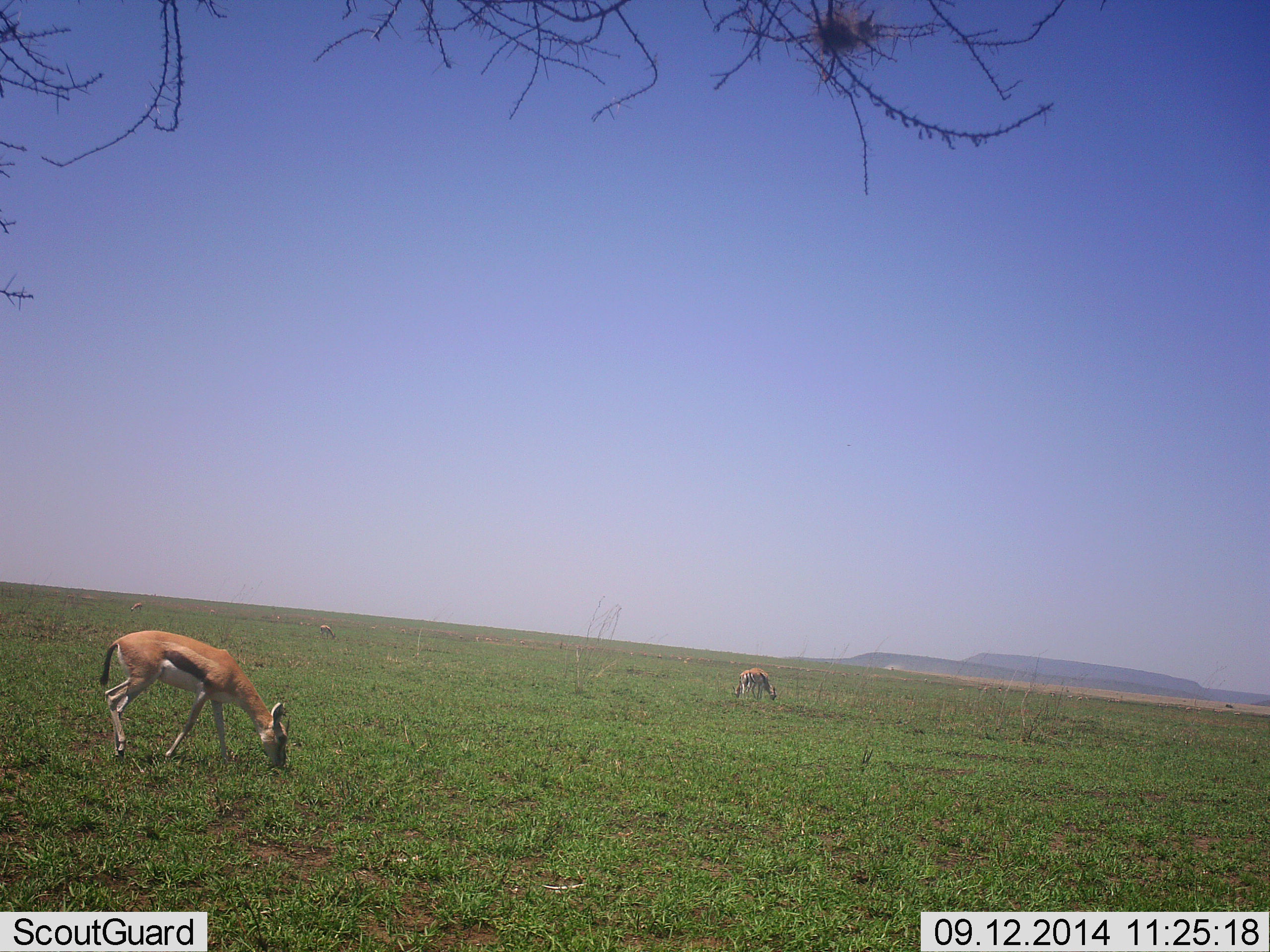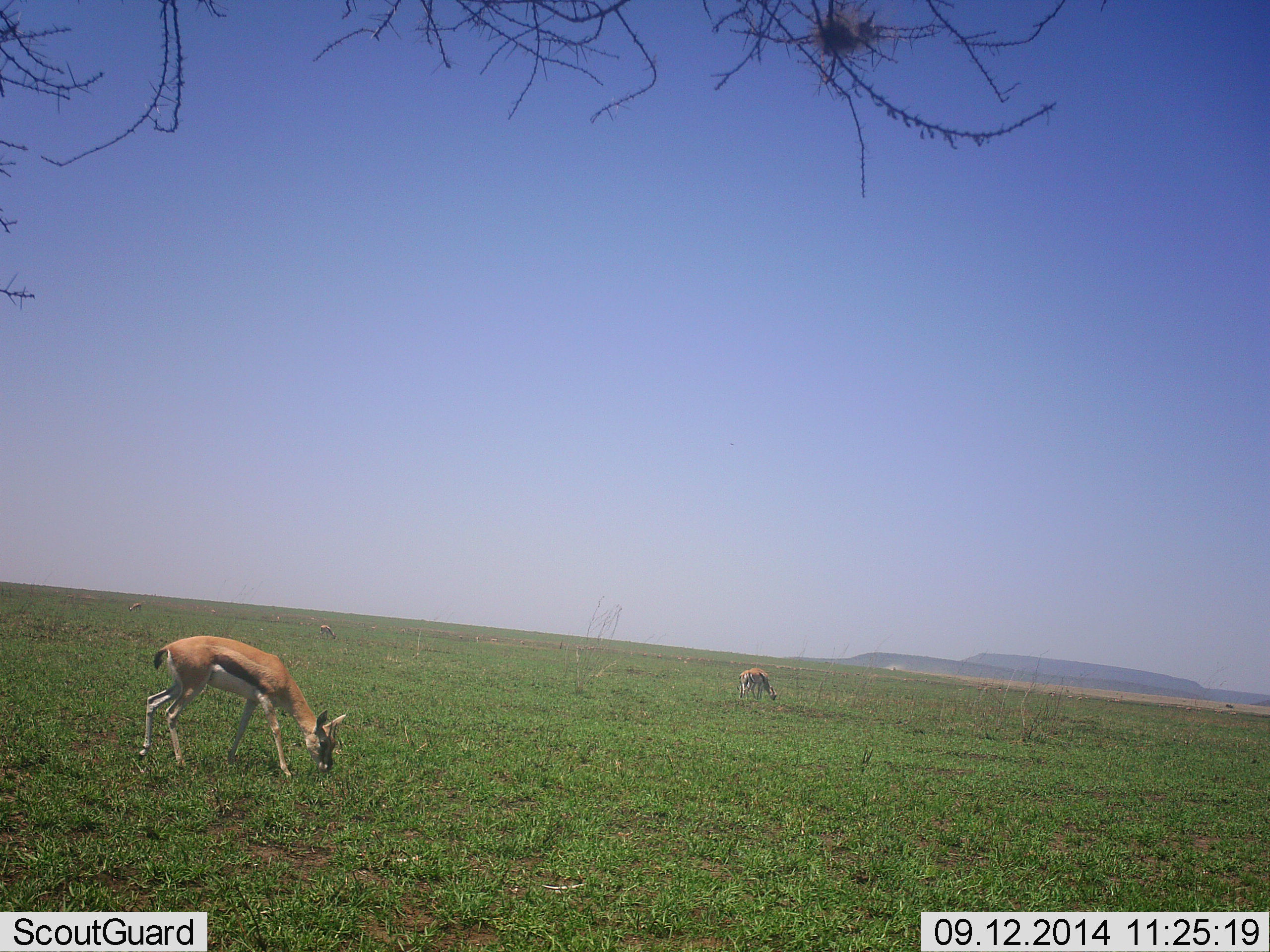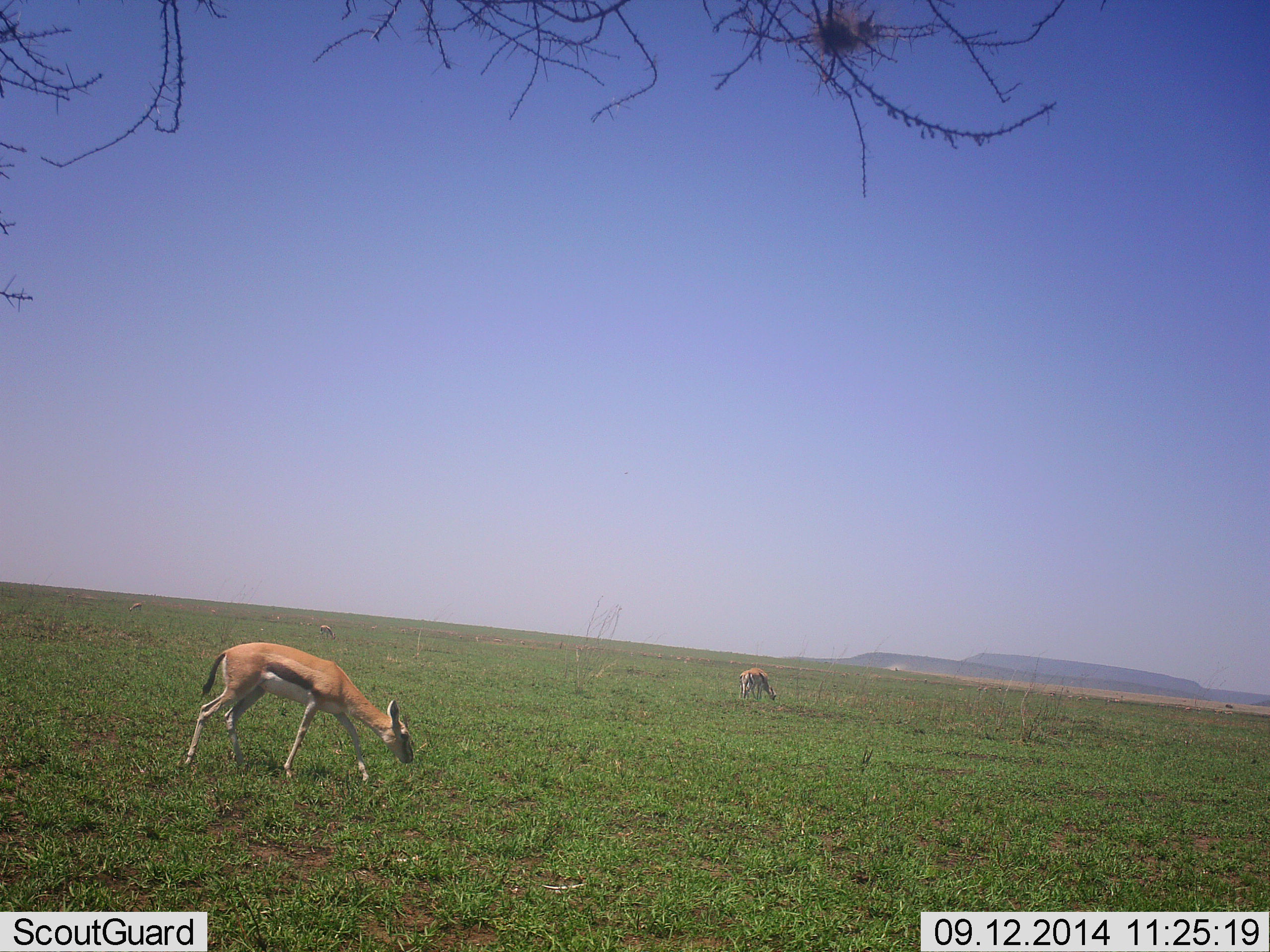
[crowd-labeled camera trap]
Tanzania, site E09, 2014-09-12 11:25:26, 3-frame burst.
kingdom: Animalia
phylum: Chordata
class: Mammalia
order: Artiodactyla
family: Bovidae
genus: Eudorcas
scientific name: Eudorcas thomsonii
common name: thomson's gazelle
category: gazellethomsons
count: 3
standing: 0%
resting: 0%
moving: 20%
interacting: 0%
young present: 0%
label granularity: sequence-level